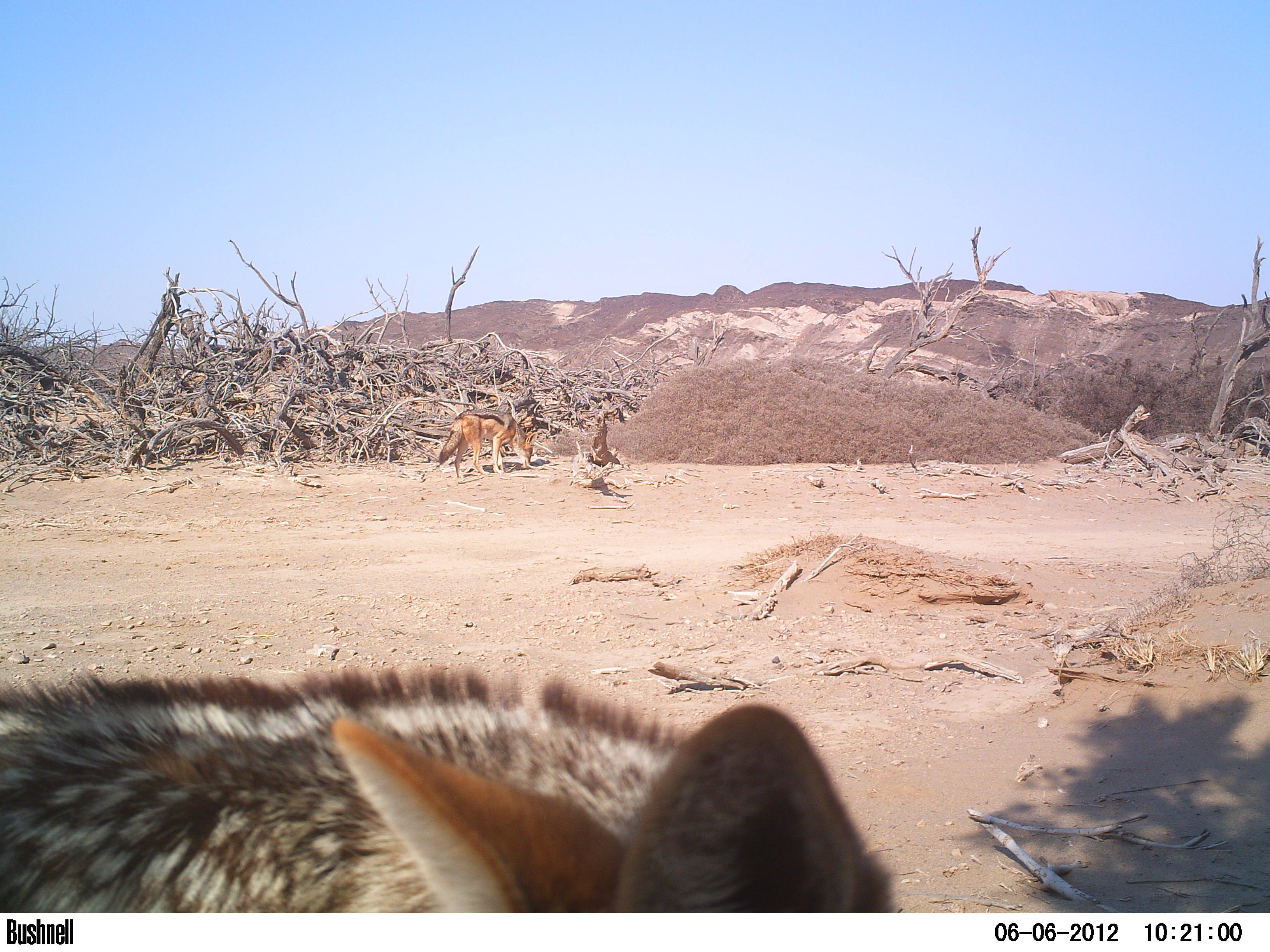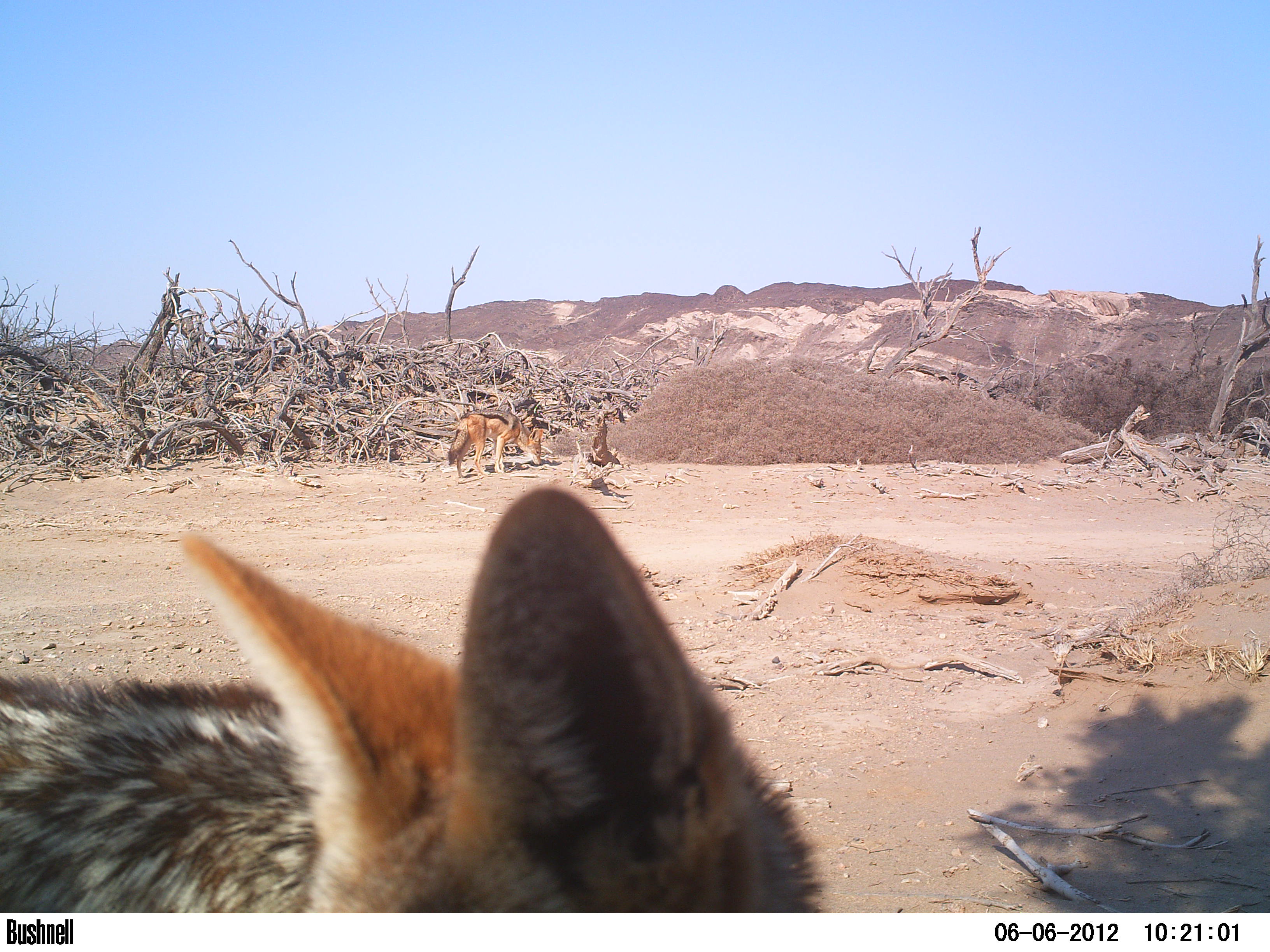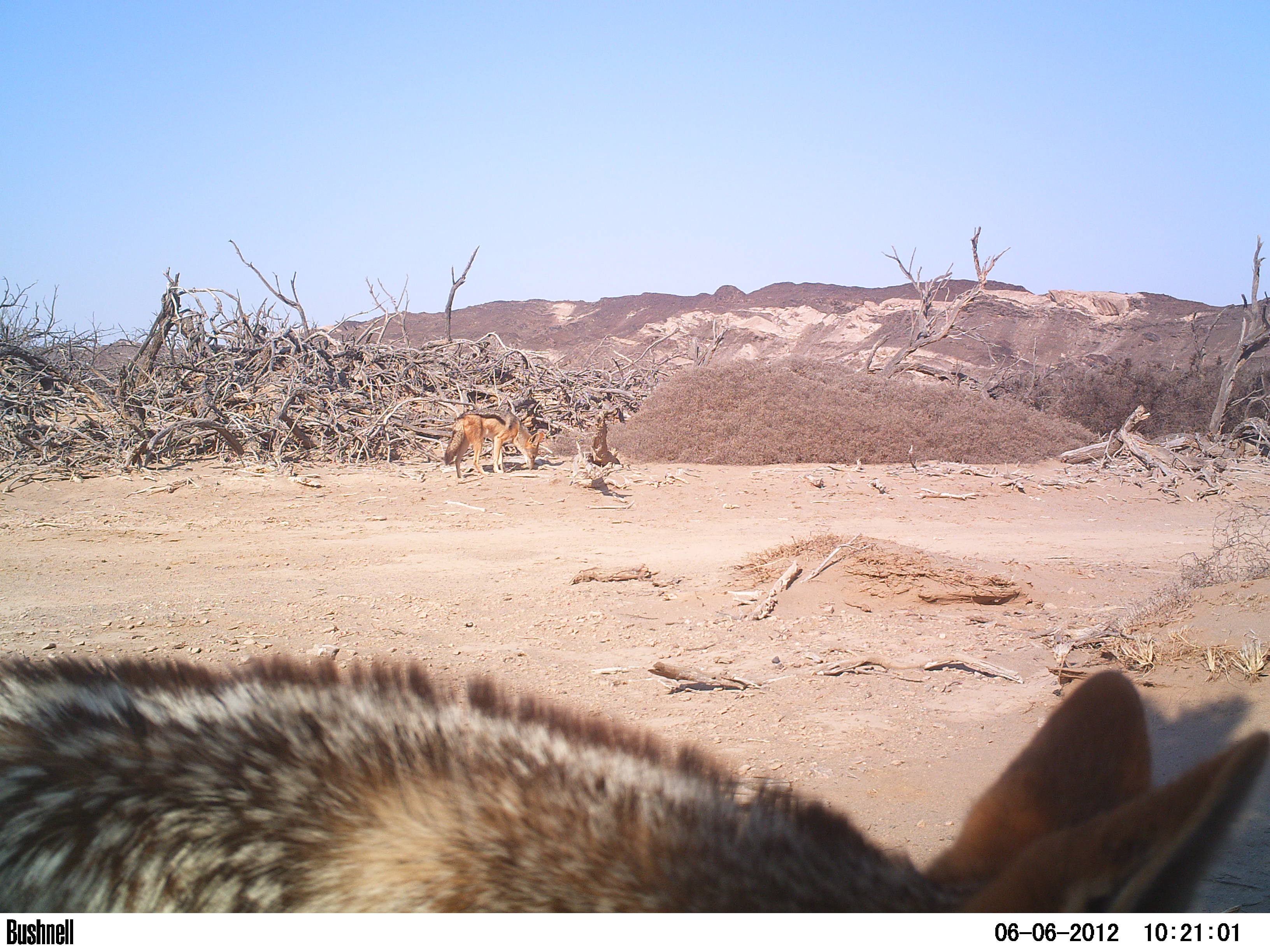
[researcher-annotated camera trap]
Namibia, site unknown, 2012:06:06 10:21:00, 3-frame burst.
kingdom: Animalia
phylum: Chordata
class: Mammalia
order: Carnivora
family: Canidae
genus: Lupulella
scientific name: Lupulella mesomelas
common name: black-backed jackal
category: canis mesomelas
Canis mesomelas (black-backed jackal) (Lupulella mesomelas).